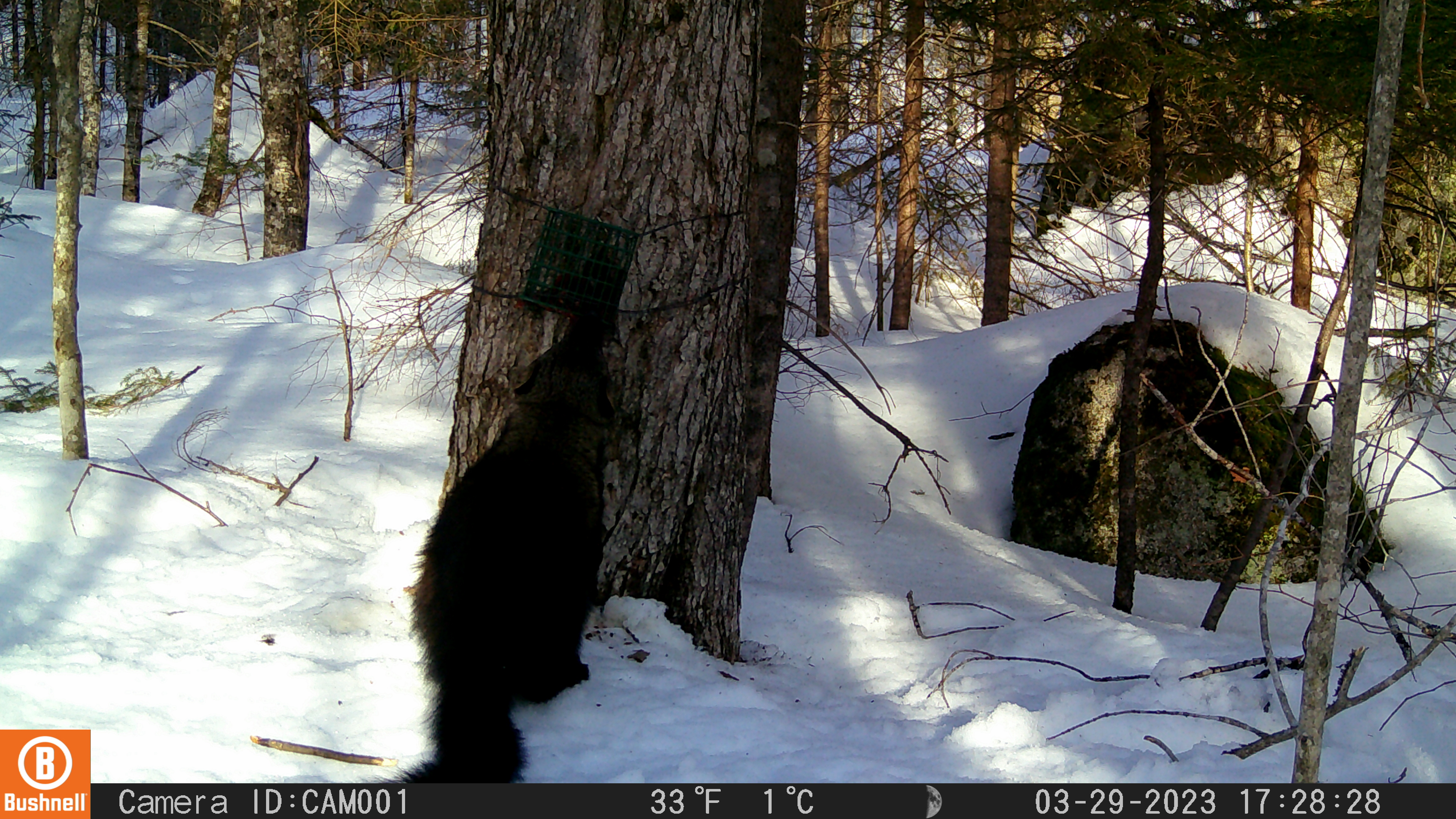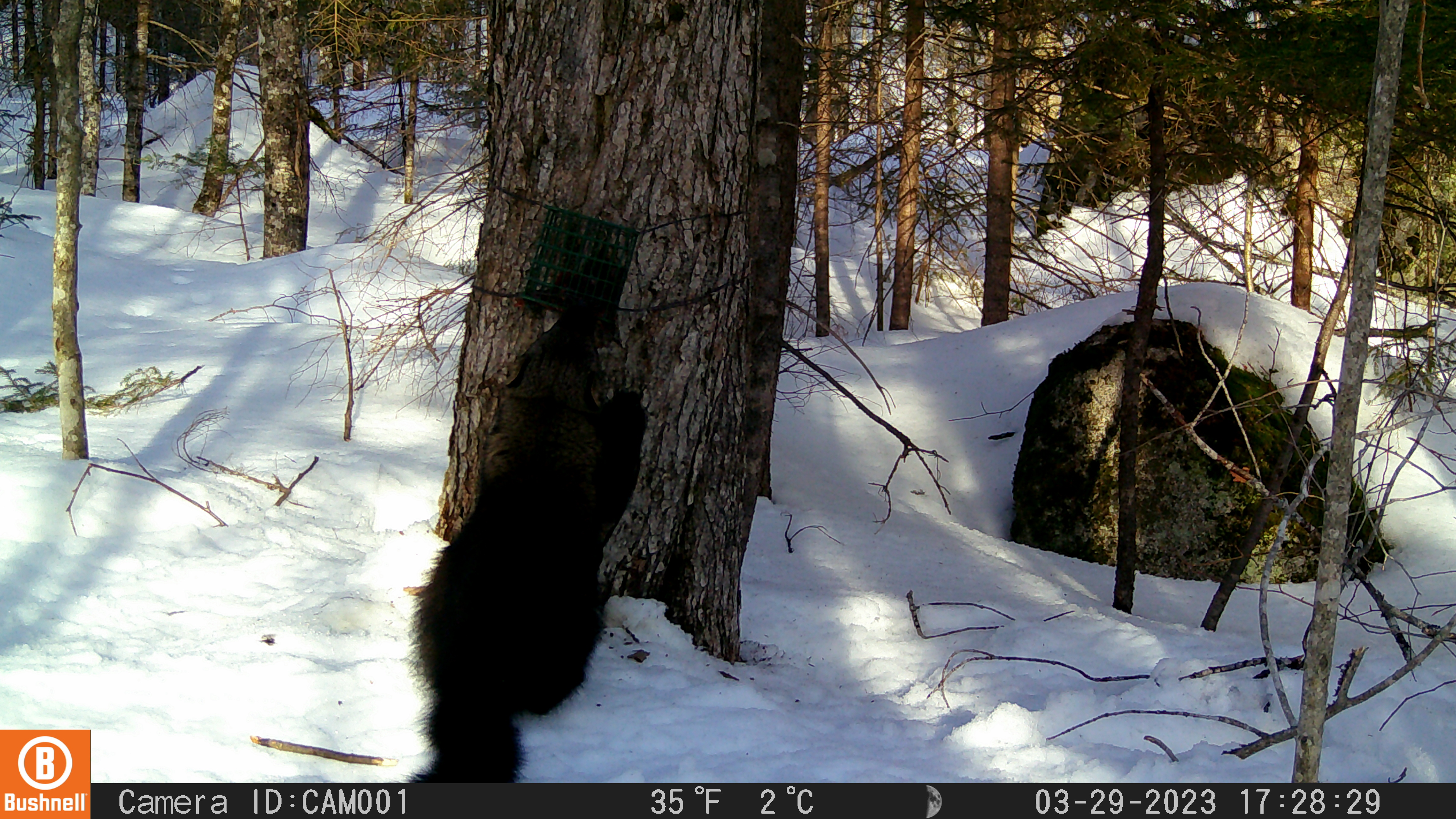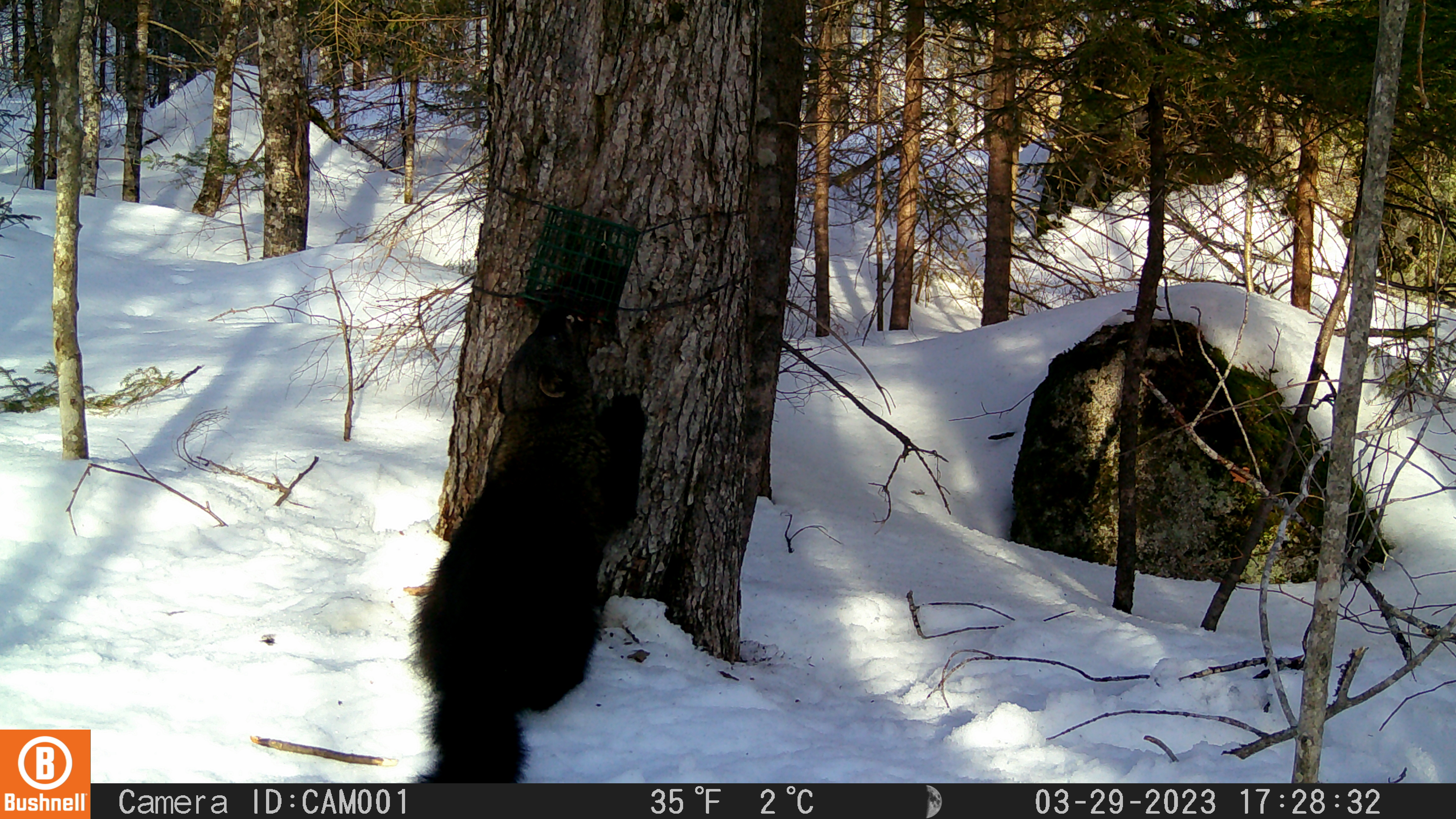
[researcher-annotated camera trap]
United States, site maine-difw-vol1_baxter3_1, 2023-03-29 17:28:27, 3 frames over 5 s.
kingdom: Animalia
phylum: Chordata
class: Mammalia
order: Carnivora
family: Mustelidae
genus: Pekania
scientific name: Pekania pennanti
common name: fisher